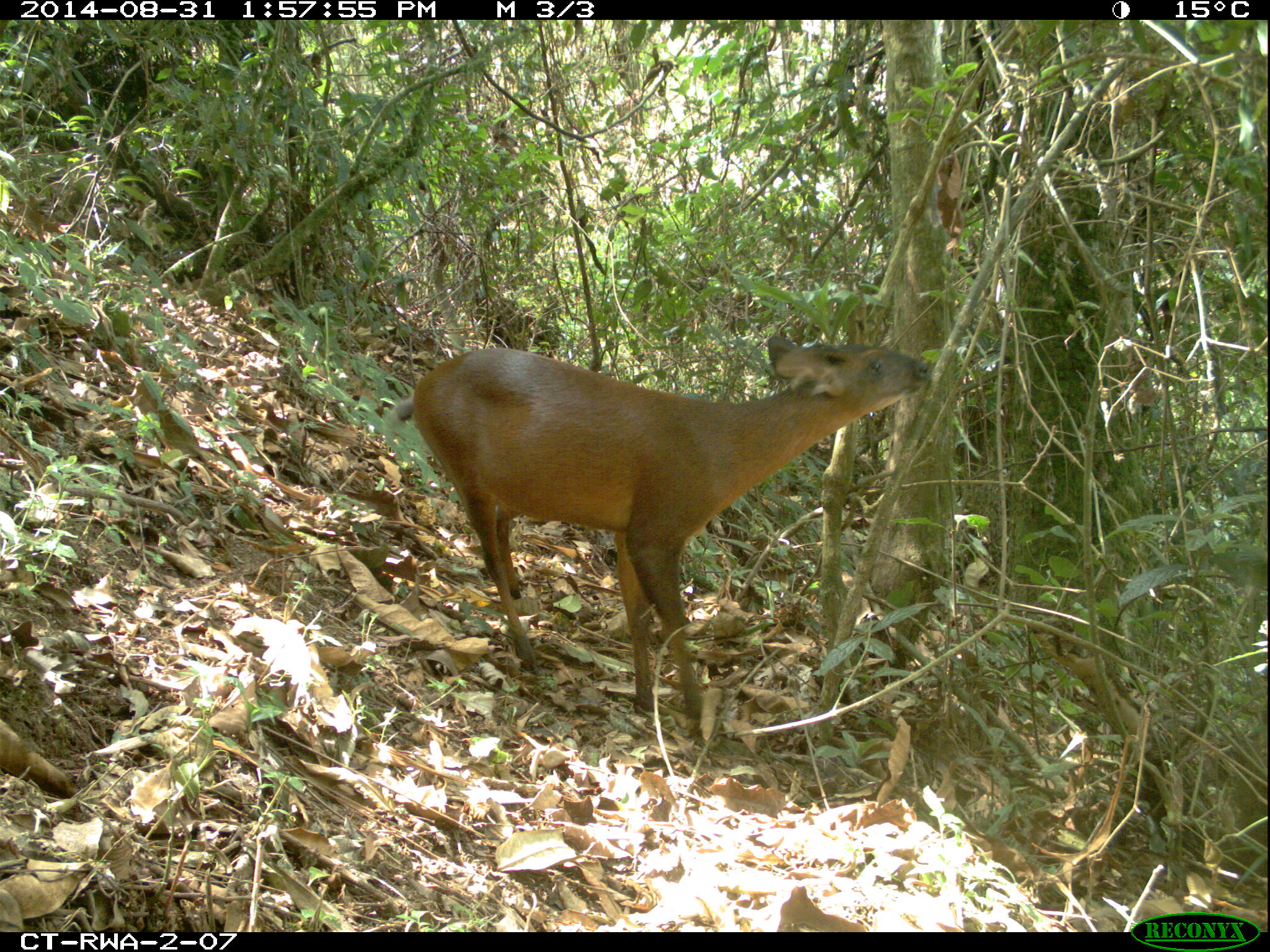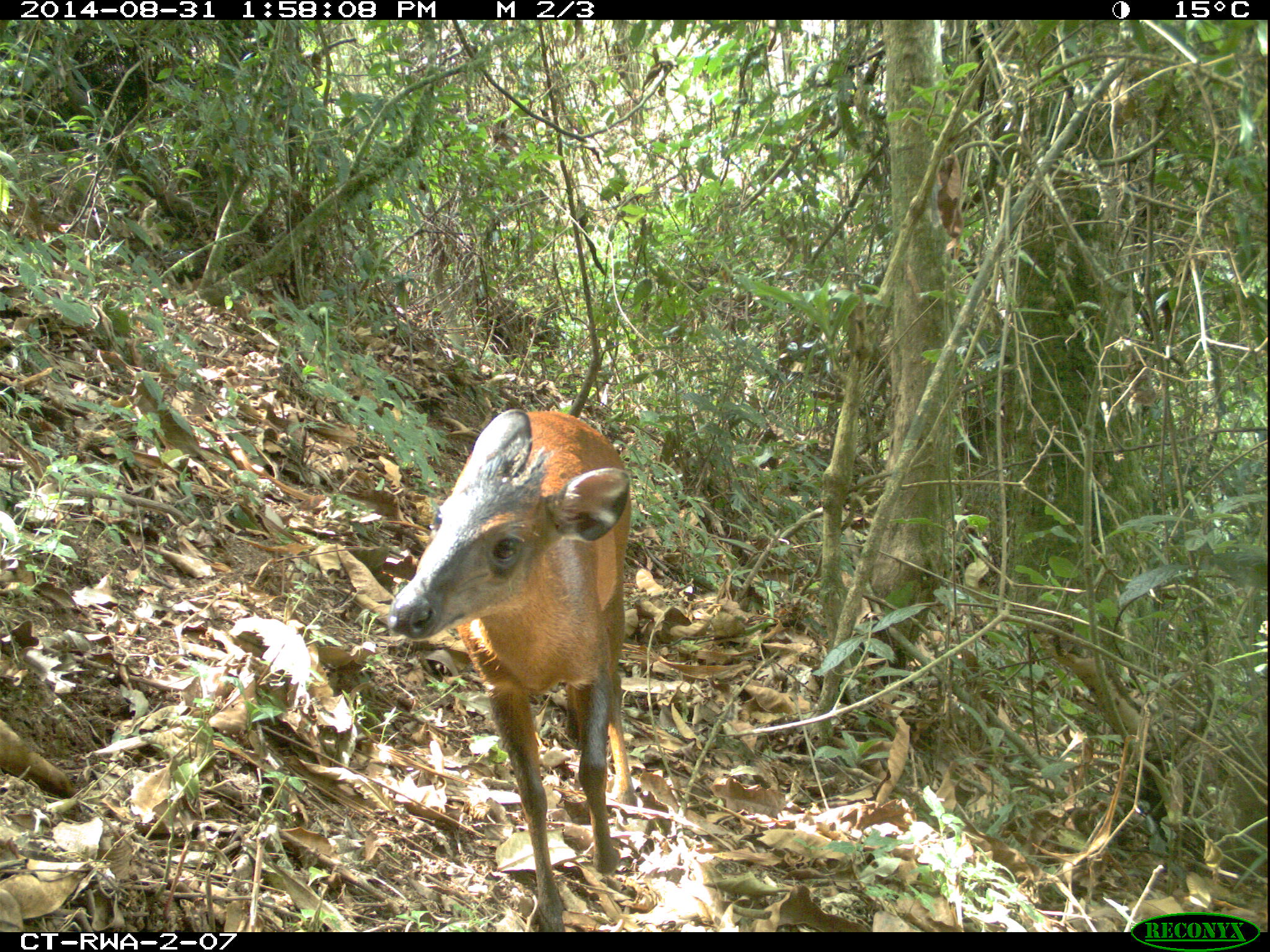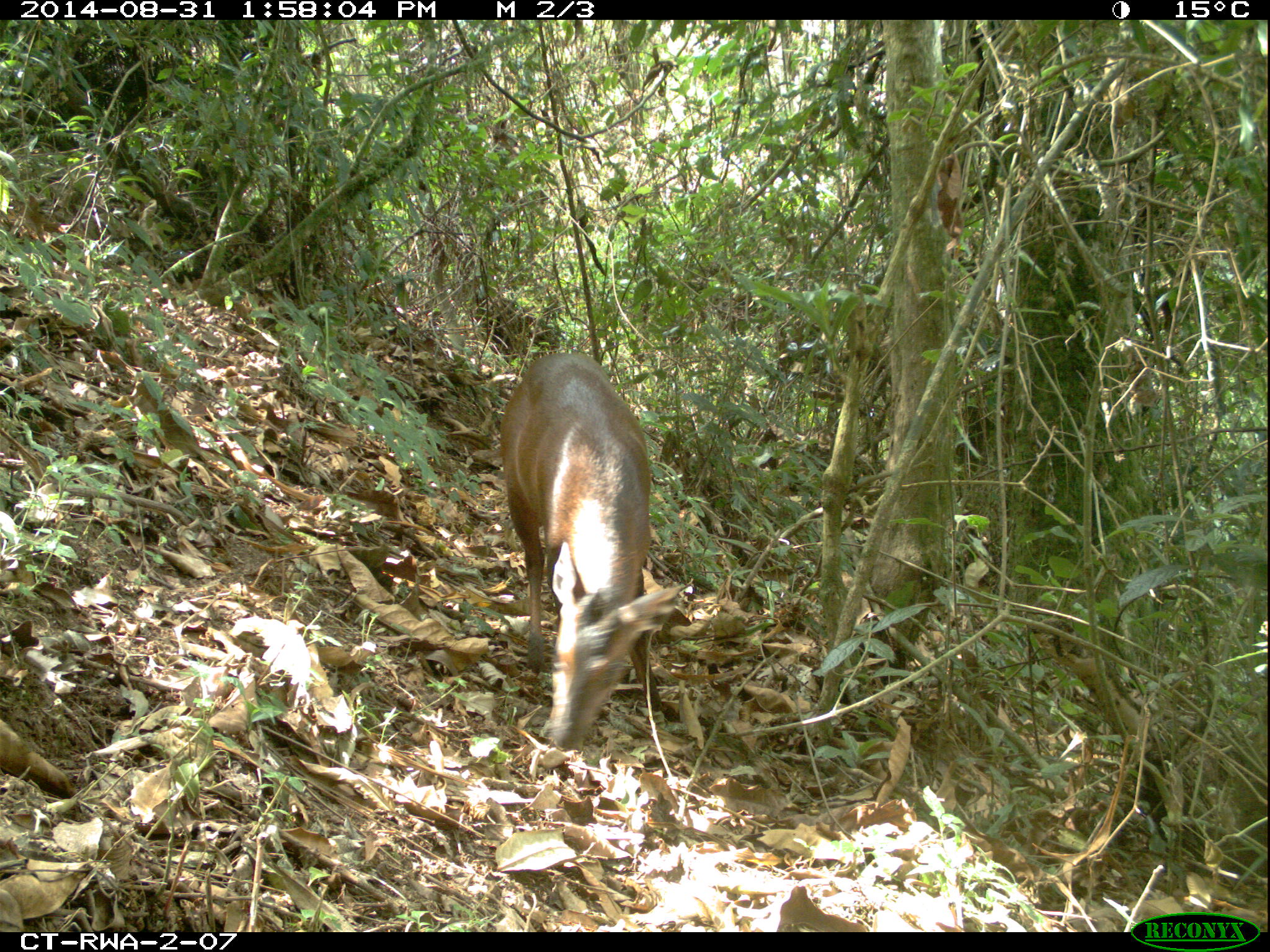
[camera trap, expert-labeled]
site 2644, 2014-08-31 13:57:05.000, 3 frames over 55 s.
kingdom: Animalia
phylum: Chordata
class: Mammalia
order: Artiodactyla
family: Bovidae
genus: Cephalophus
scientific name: Cephalophus nigrifrons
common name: black-fronted duiker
Cephalophus nigrifrons (black-fronted duiker), count 1.